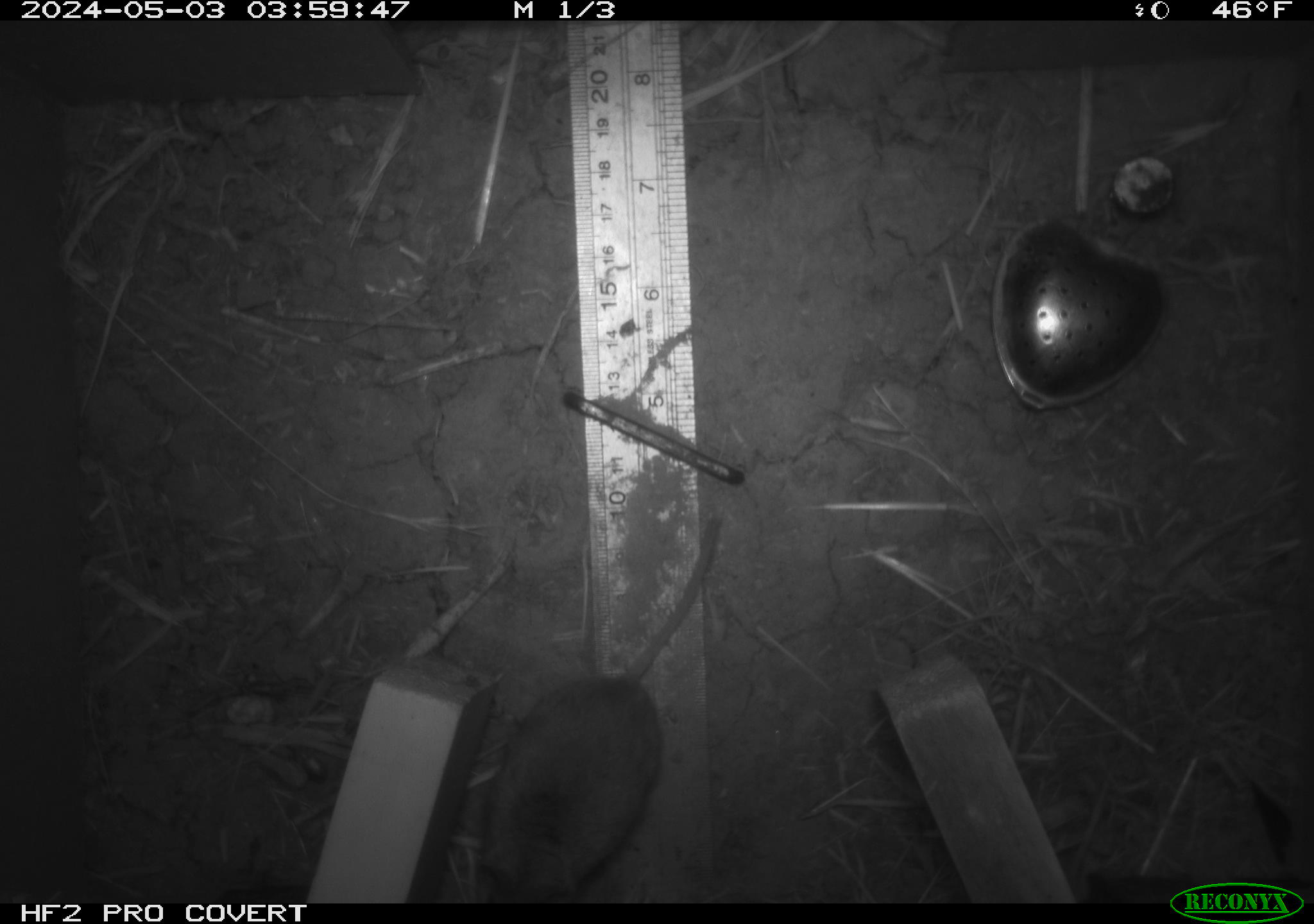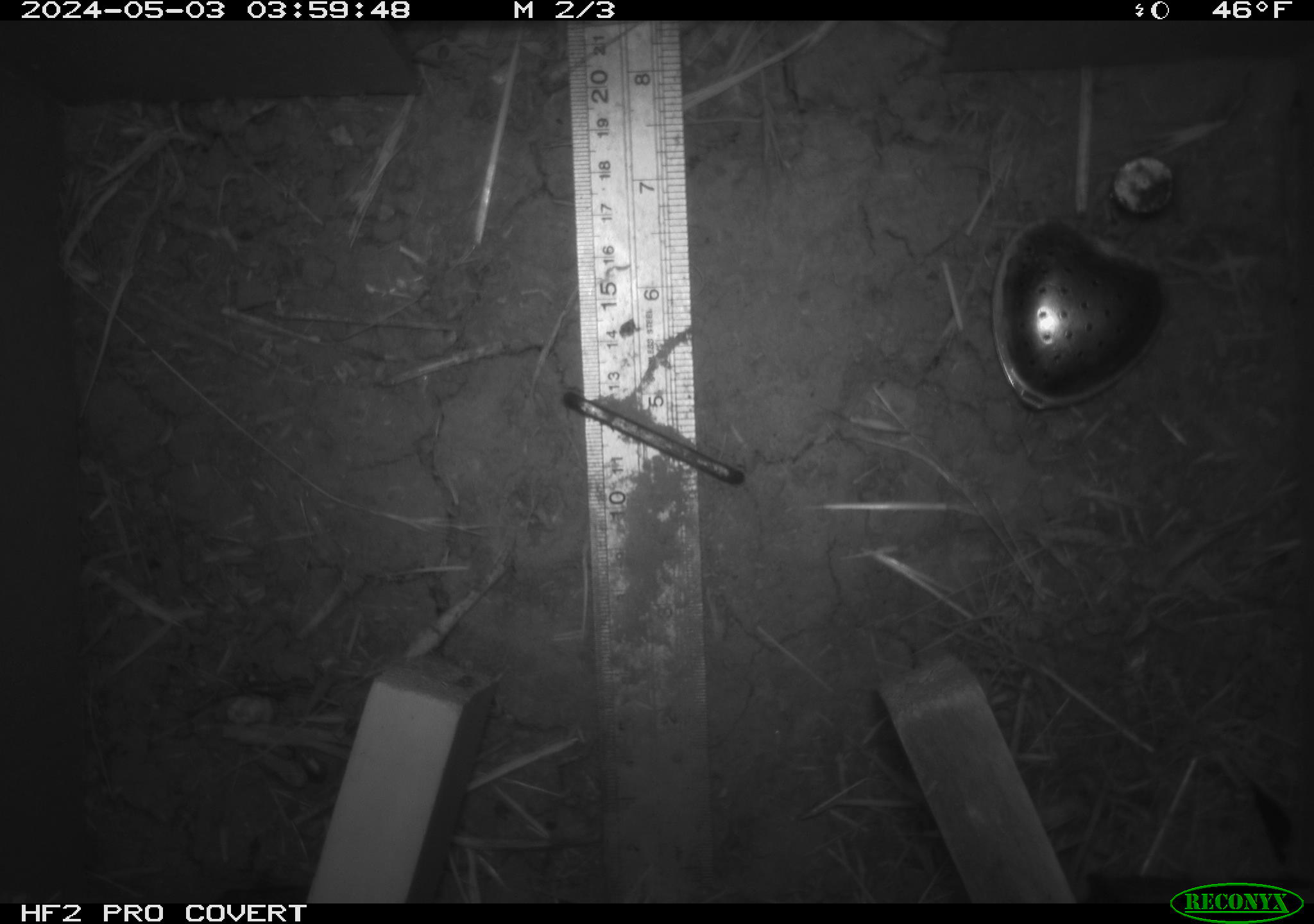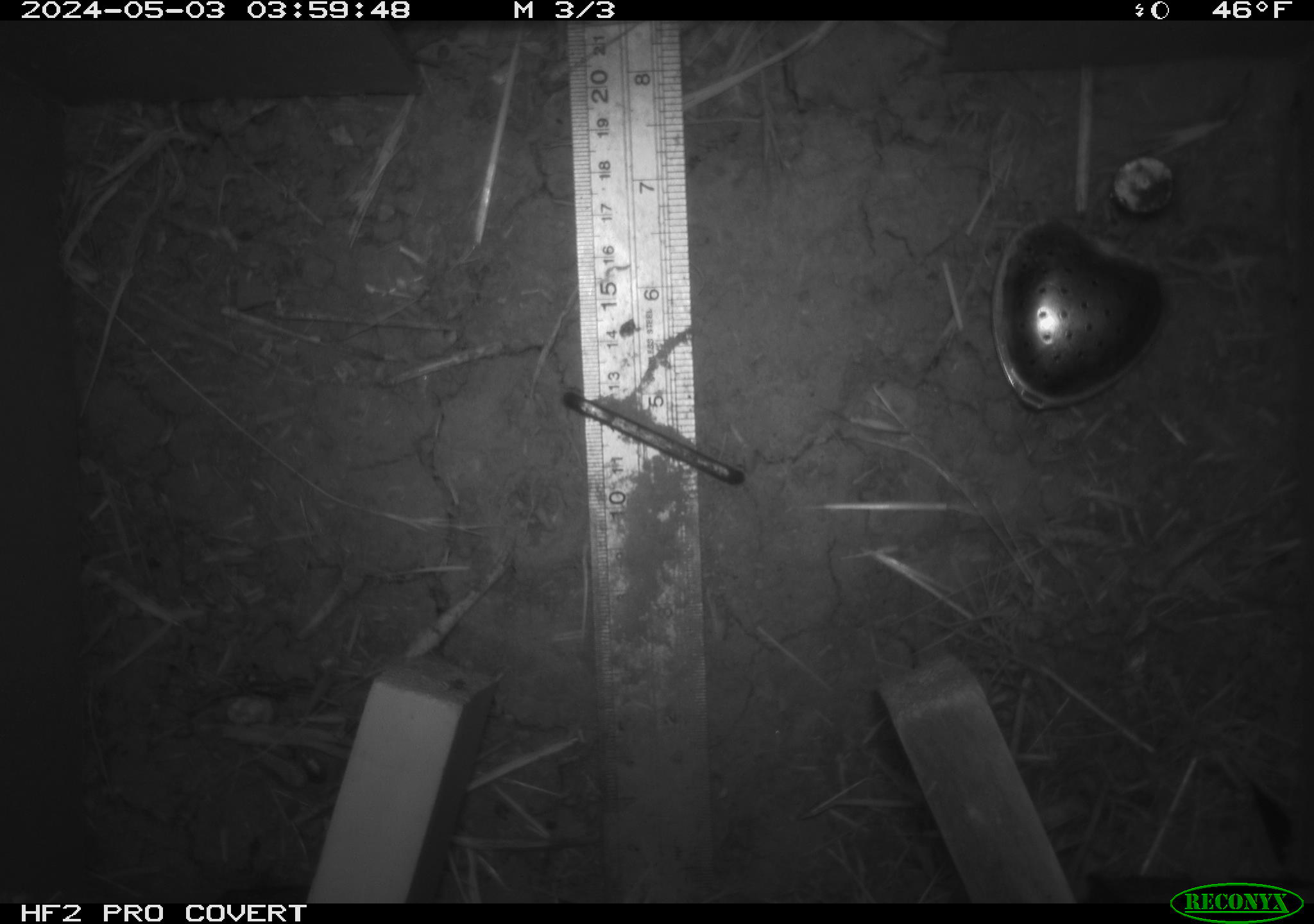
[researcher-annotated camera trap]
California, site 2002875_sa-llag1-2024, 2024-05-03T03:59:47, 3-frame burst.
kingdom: Animalia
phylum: Chordata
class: Mammalia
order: Rodentia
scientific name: Rodentia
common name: mouse species